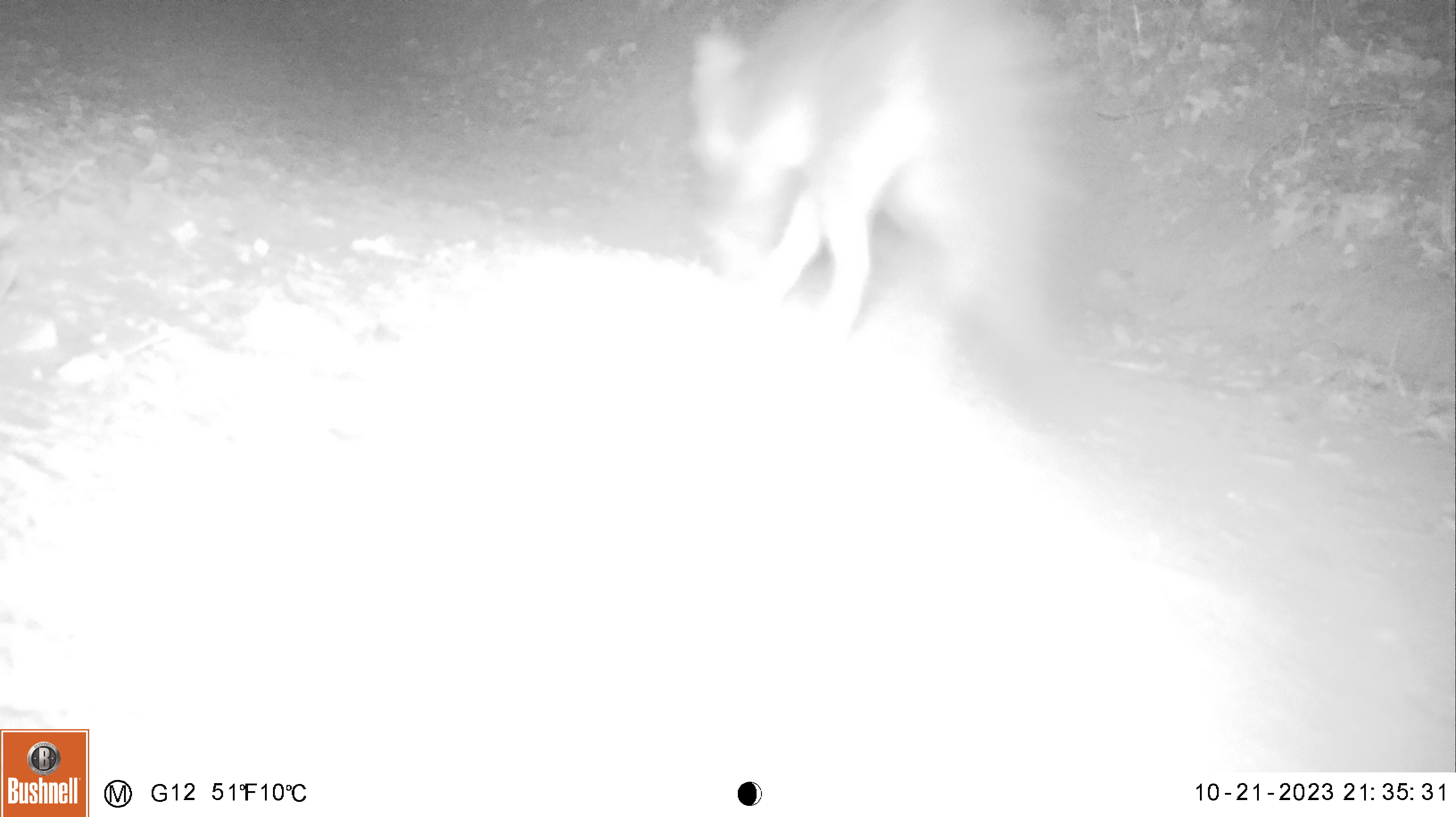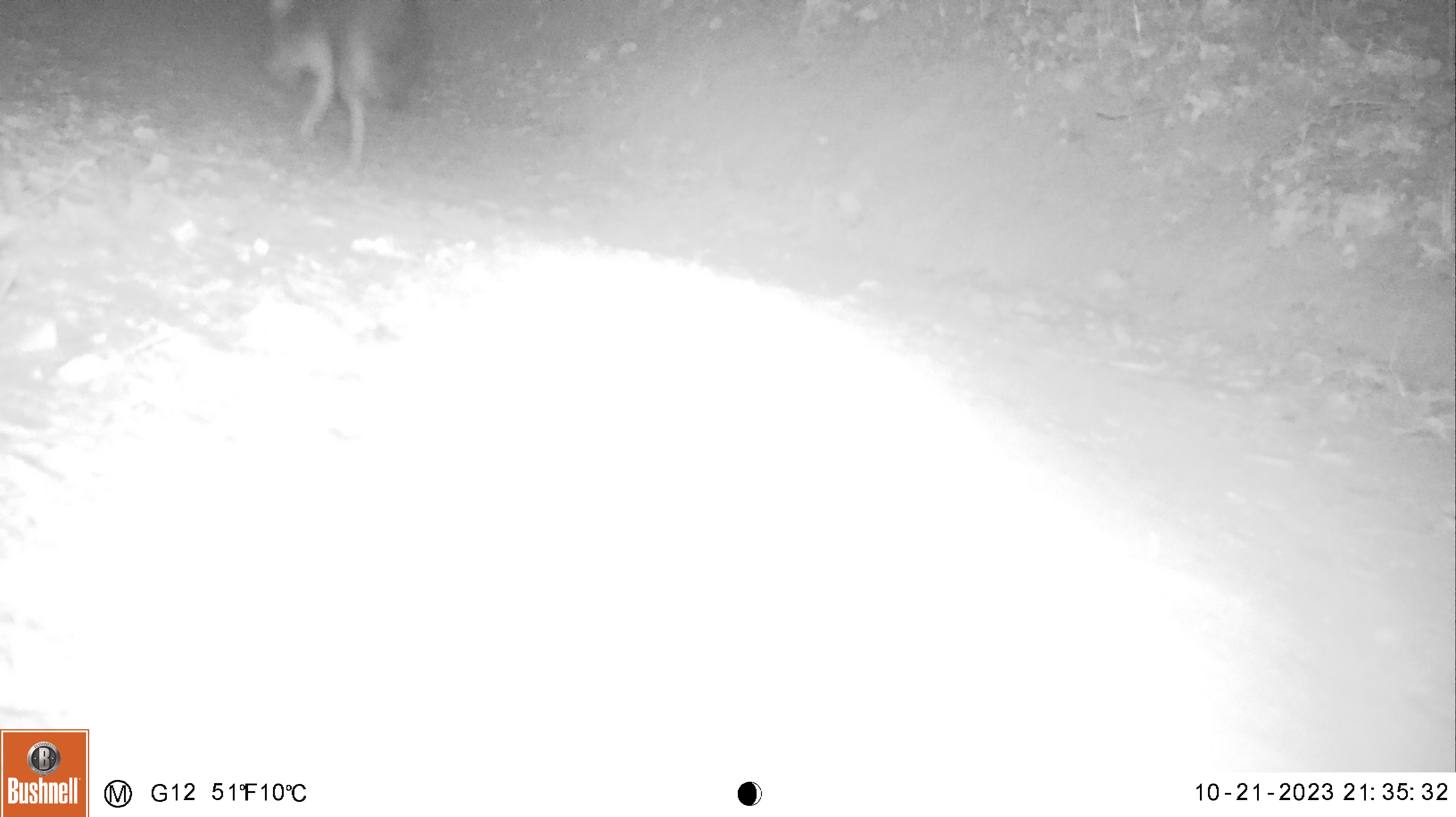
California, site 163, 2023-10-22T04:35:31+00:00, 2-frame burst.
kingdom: Animalia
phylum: Chordata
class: Mammalia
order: Carnivora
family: Canidae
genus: Urocyon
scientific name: Urocyon cinereoargenteus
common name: gray fox